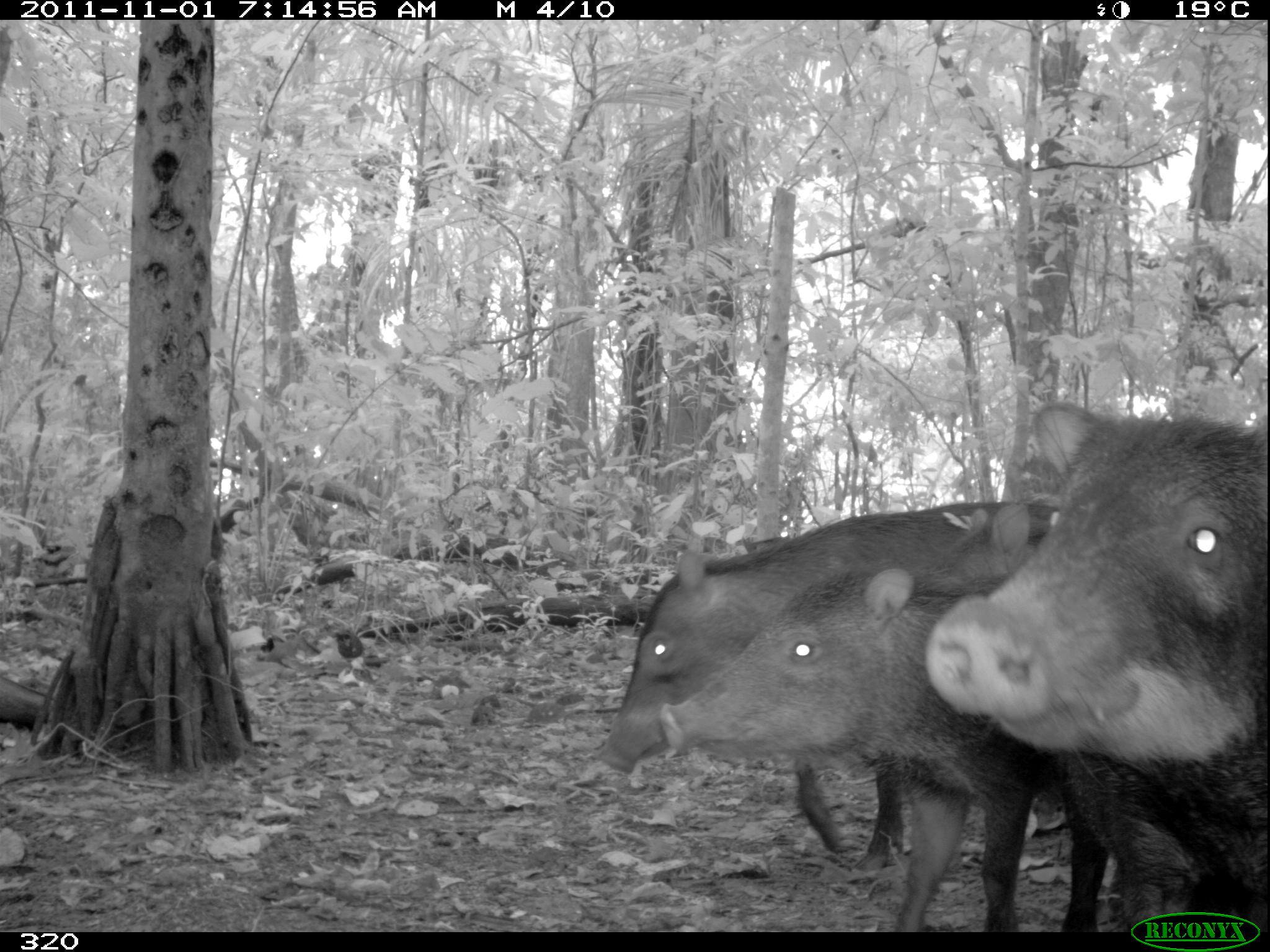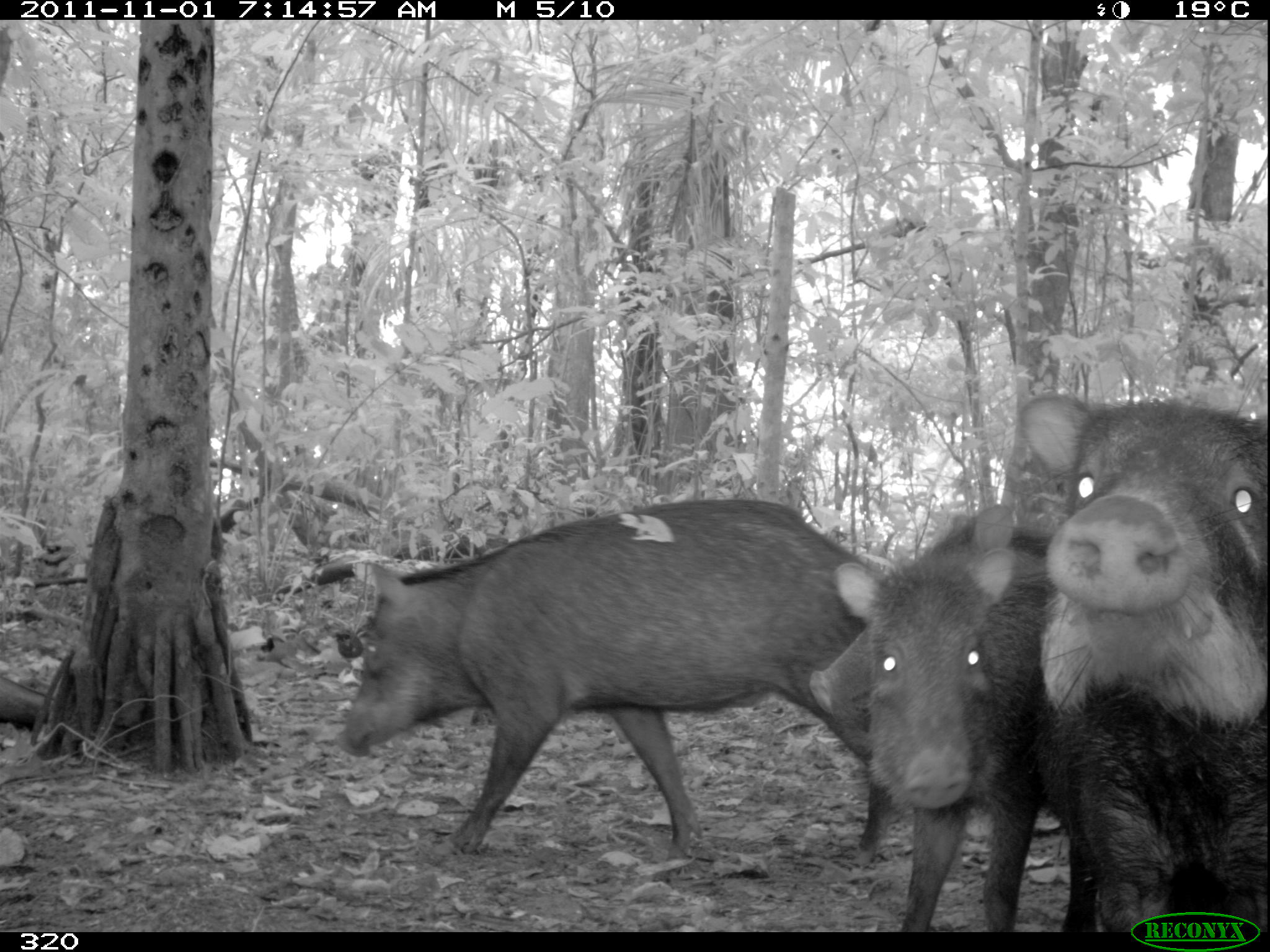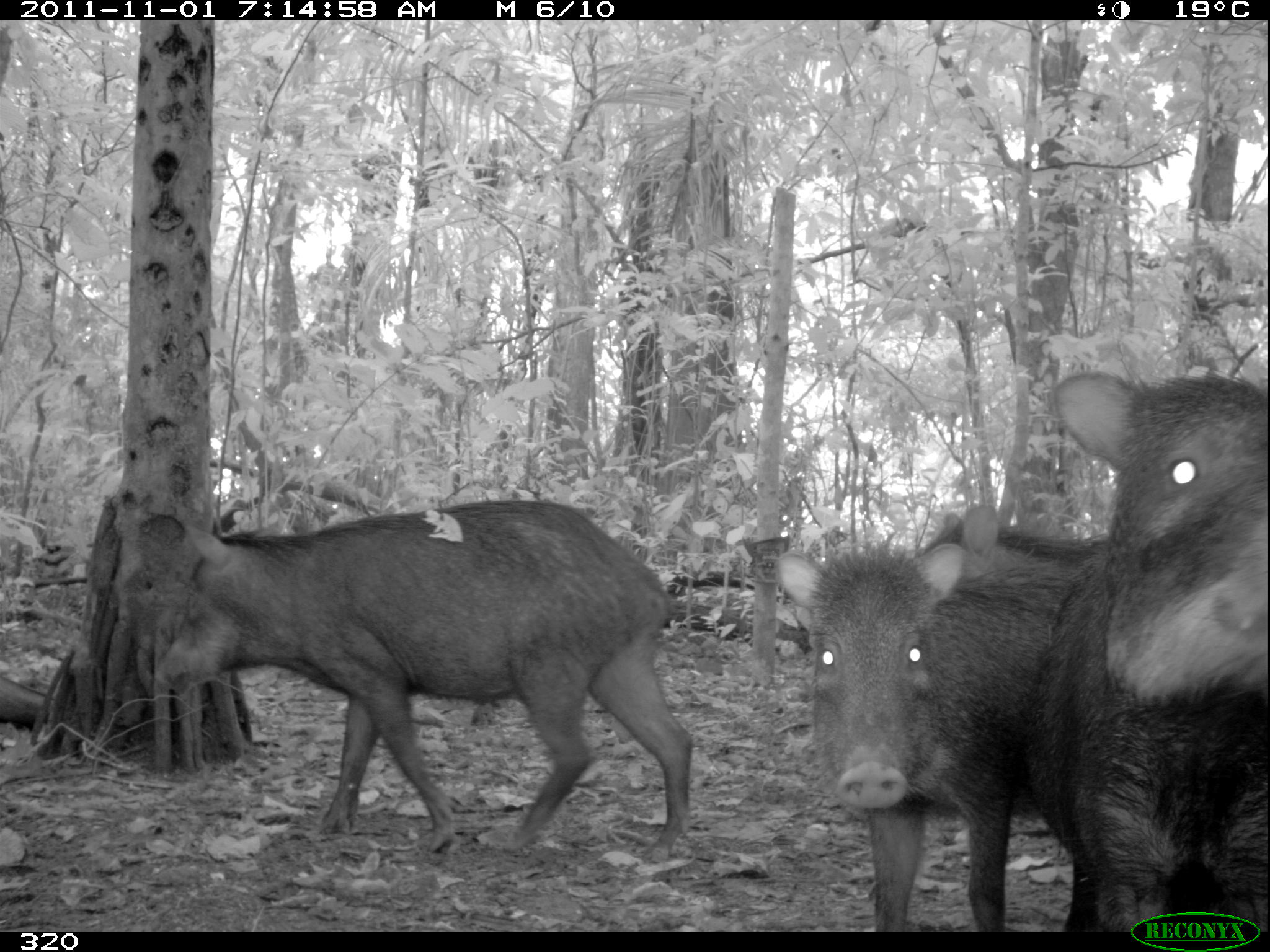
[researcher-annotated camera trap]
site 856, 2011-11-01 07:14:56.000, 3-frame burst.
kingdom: Animalia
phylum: Chordata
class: Mammalia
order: Artiodactyla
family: Tayassuidae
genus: Tayassu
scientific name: Tayassu pecari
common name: white-lipped peccary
Tayassu pecari (white-lipped peccary).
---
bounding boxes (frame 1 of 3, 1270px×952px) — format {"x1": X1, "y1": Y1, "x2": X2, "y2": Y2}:
tayassu pecari: {"x1": 924, "y1": 400, "x2": 1265, "y2": 932}; {"x1": 596, "y1": 499, "x2": 1057, "y2": 870}; {"x1": 657, "y1": 563, "x2": 1107, "y2": 932}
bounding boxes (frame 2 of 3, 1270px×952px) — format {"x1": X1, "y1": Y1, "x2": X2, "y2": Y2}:
tayassu pecari: {"x1": 339, "y1": 494, "x2": 884, "y2": 855}; {"x1": 1019, "y1": 395, "x2": 1270, "y2": 932}; {"x1": 828, "y1": 504, "x2": 1105, "y2": 929}; {"x1": 806, "y1": 620, "x2": 897, "y2": 711}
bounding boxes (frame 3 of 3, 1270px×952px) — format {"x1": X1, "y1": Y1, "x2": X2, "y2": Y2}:
tayassu pecari: {"x1": 158, "y1": 497, "x2": 695, "y2": 858}; {"x1": 775, "y1": 539, "x2": 1106, "y2": 930}; {"x1": 1052, "y1": 370, "x2": 1270, "y2": 931}; {"x1": 913, "y1": 503, "x2": 1101, "y2": 576}